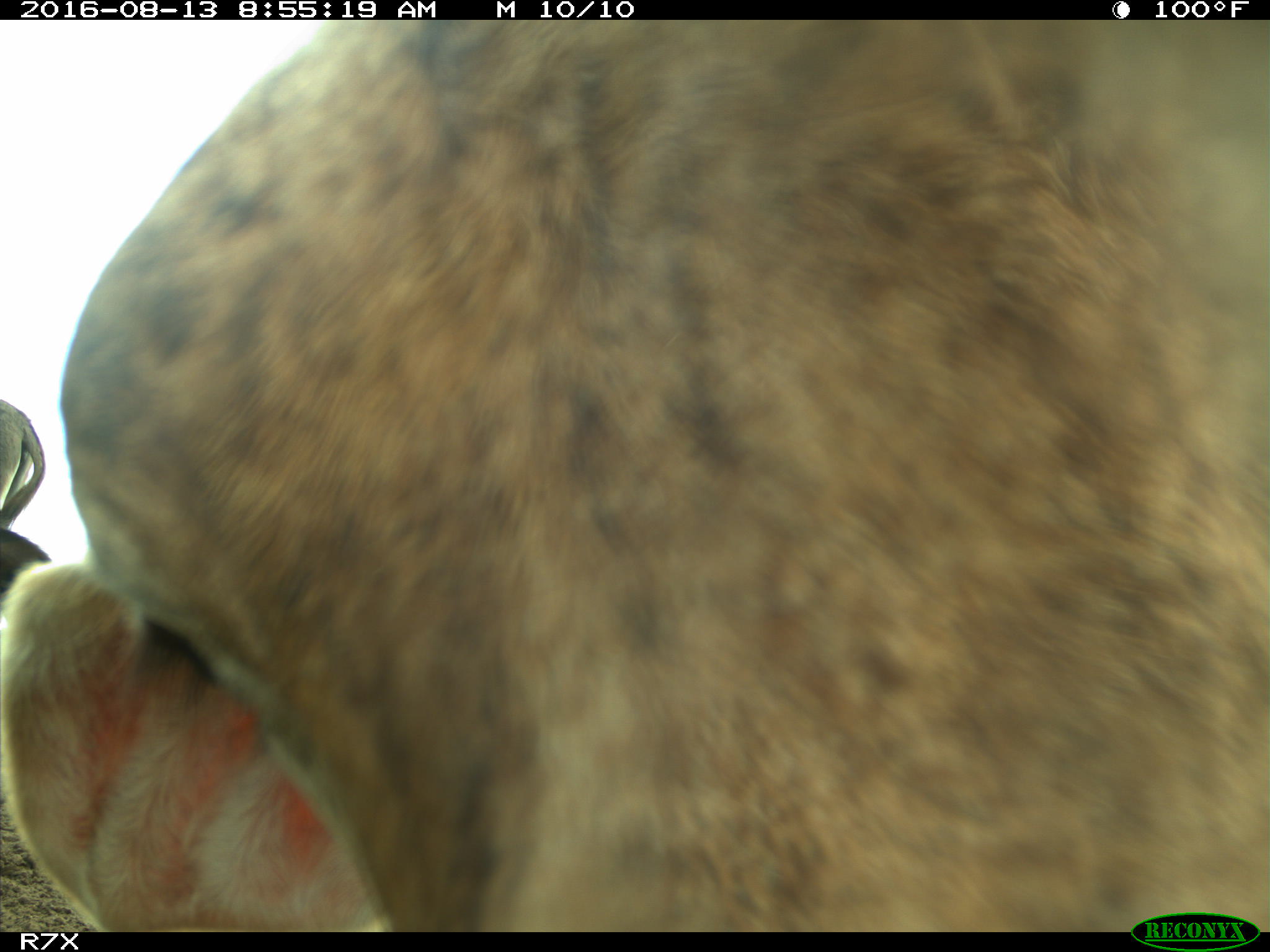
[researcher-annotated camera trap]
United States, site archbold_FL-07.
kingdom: Animalia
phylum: Chordata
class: Mammalia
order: Artiodactyla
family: Bovidae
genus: Bos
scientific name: Bos taurus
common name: domestic cow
Bos taurus (domestic cow).